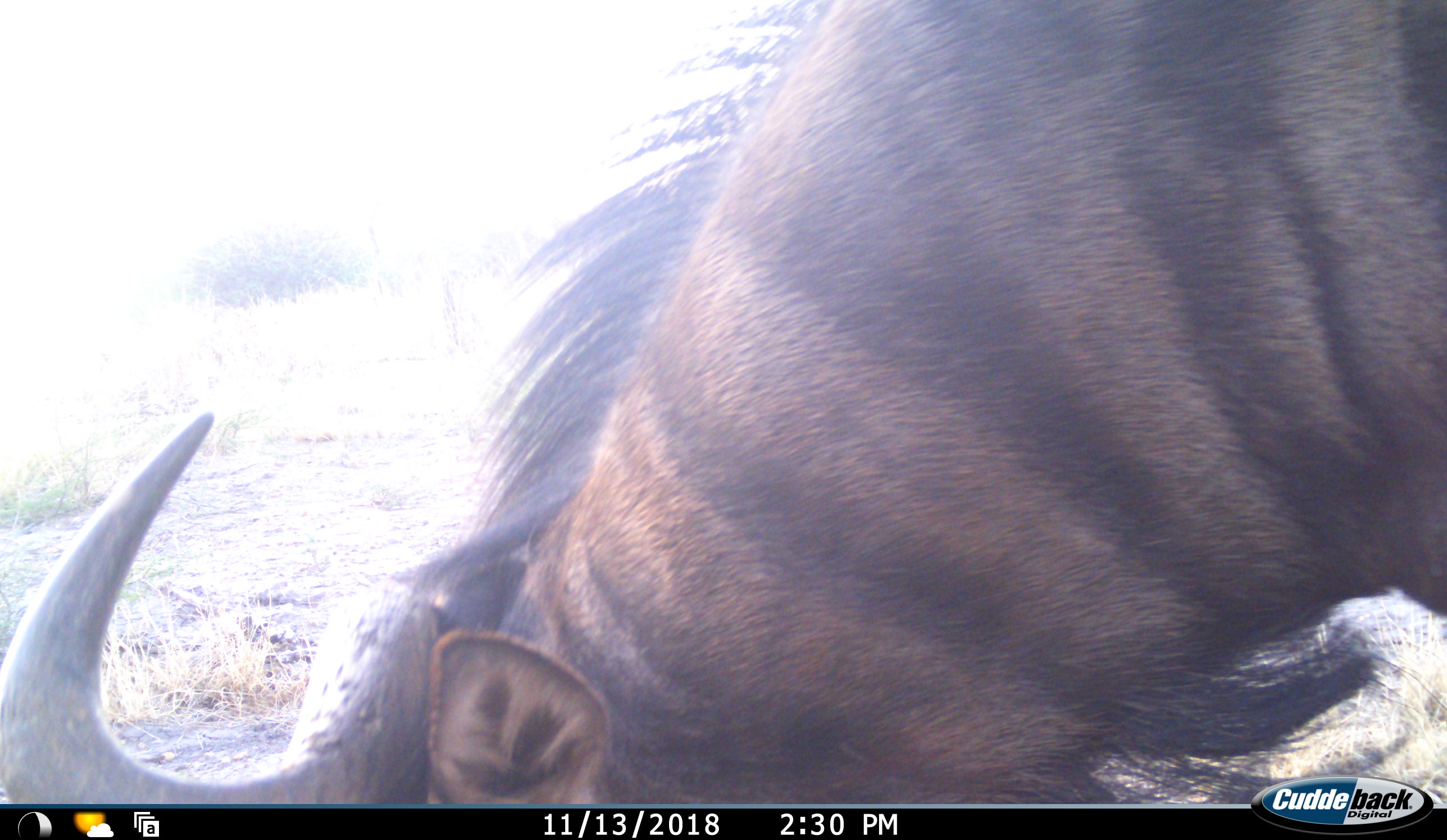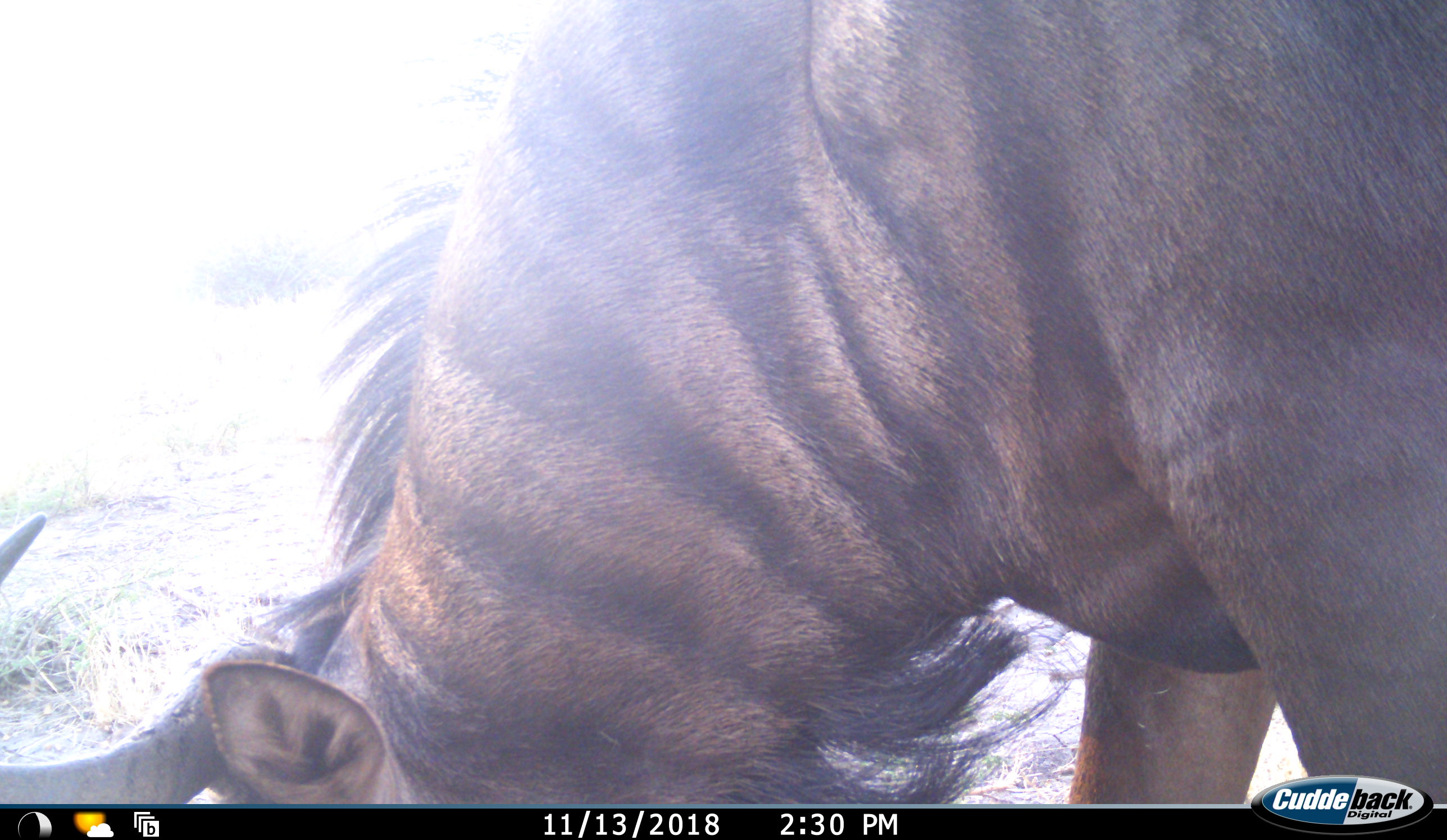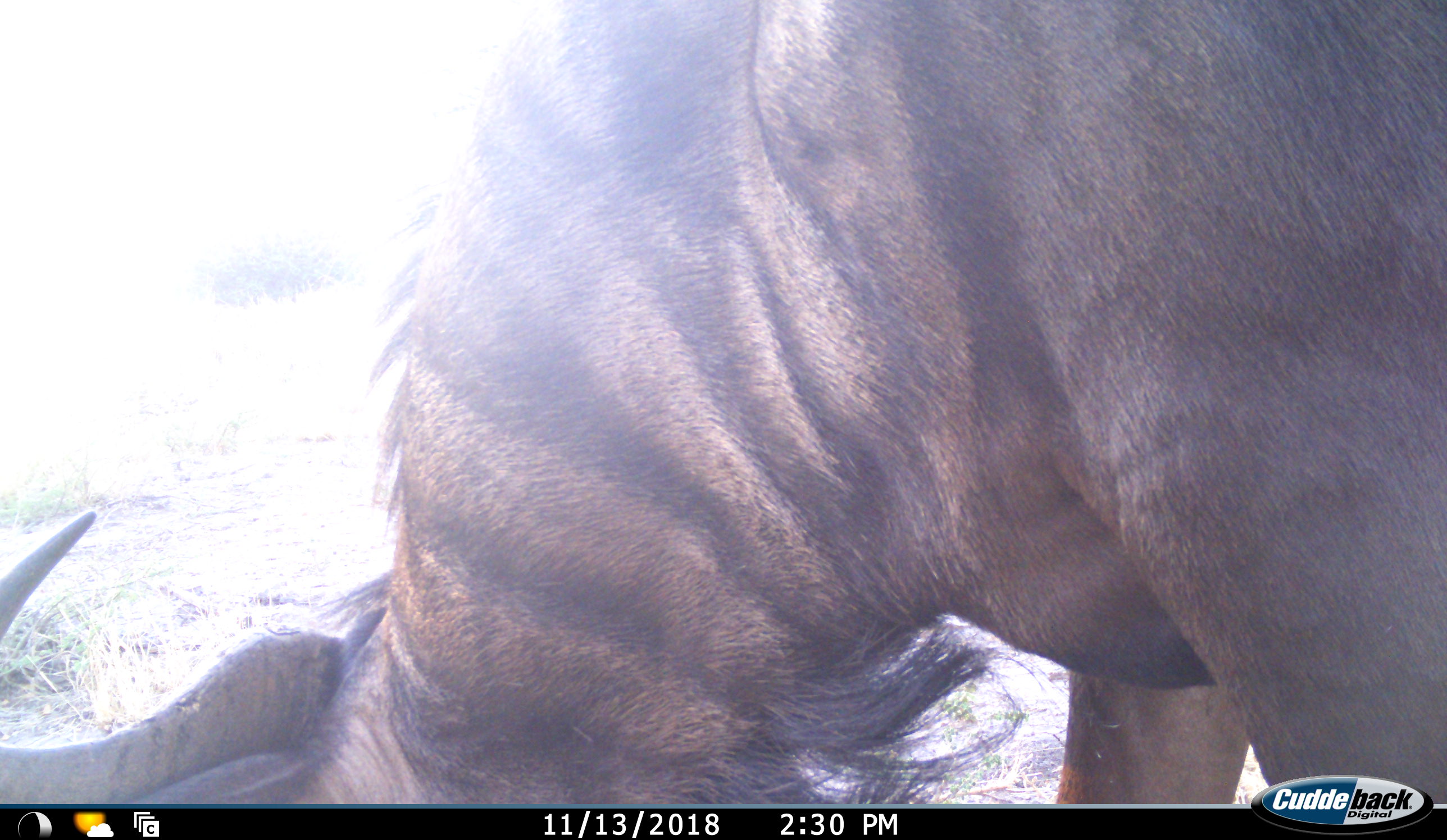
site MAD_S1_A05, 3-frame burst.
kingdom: Animalia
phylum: Chordata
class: Mammalia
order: Artiodactyla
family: Bovidae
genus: Connochaetes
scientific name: Connochaetes taurinus taurinus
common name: blue wildebeest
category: wildebeestblue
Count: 1.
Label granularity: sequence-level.